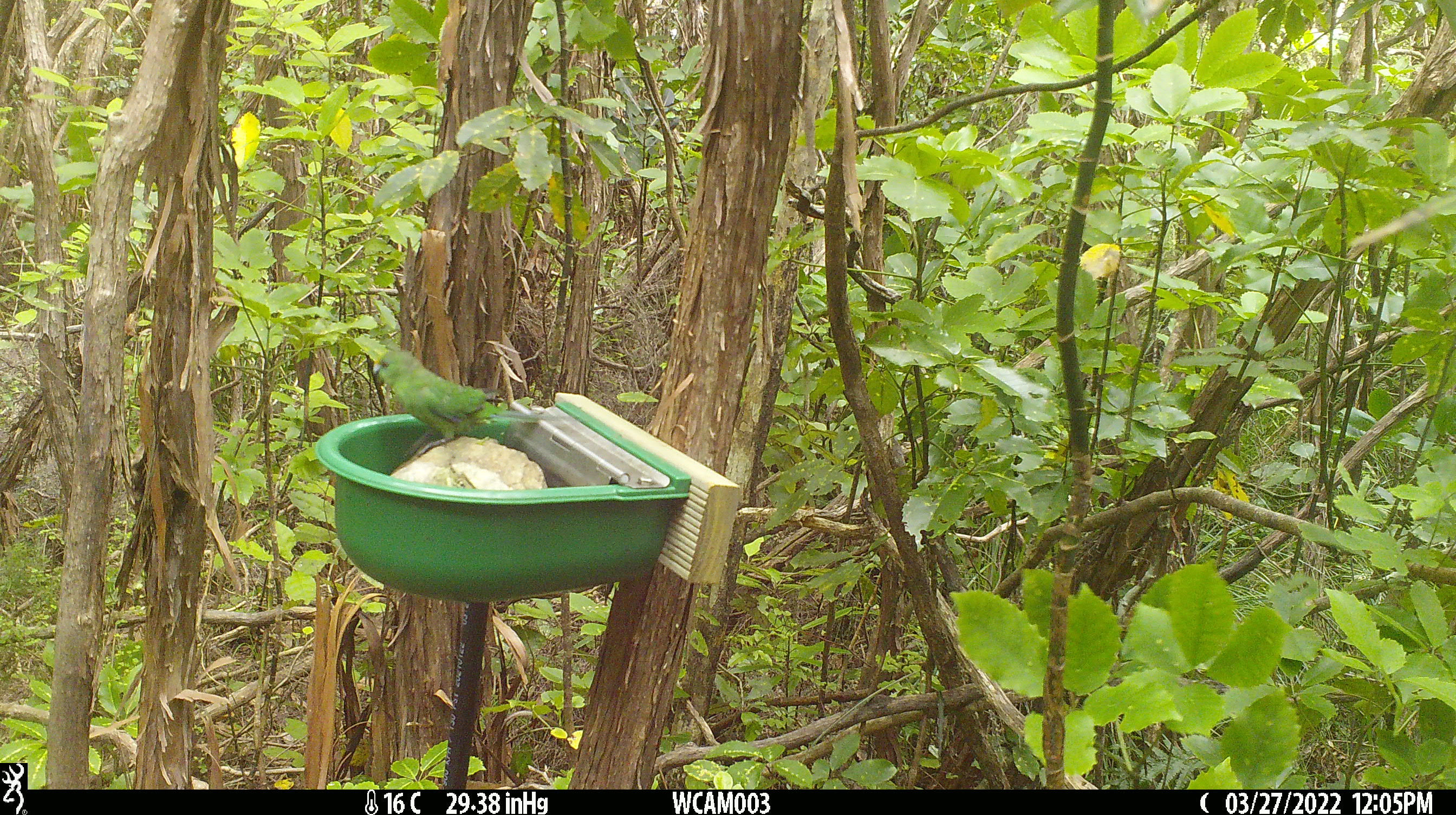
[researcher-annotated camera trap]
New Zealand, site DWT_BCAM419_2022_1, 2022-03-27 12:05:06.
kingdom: Animalia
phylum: Chordata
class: Aves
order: Psittaciformes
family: Psittaculidae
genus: Cyanoramphus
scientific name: Cyanoramphus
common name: parakeet